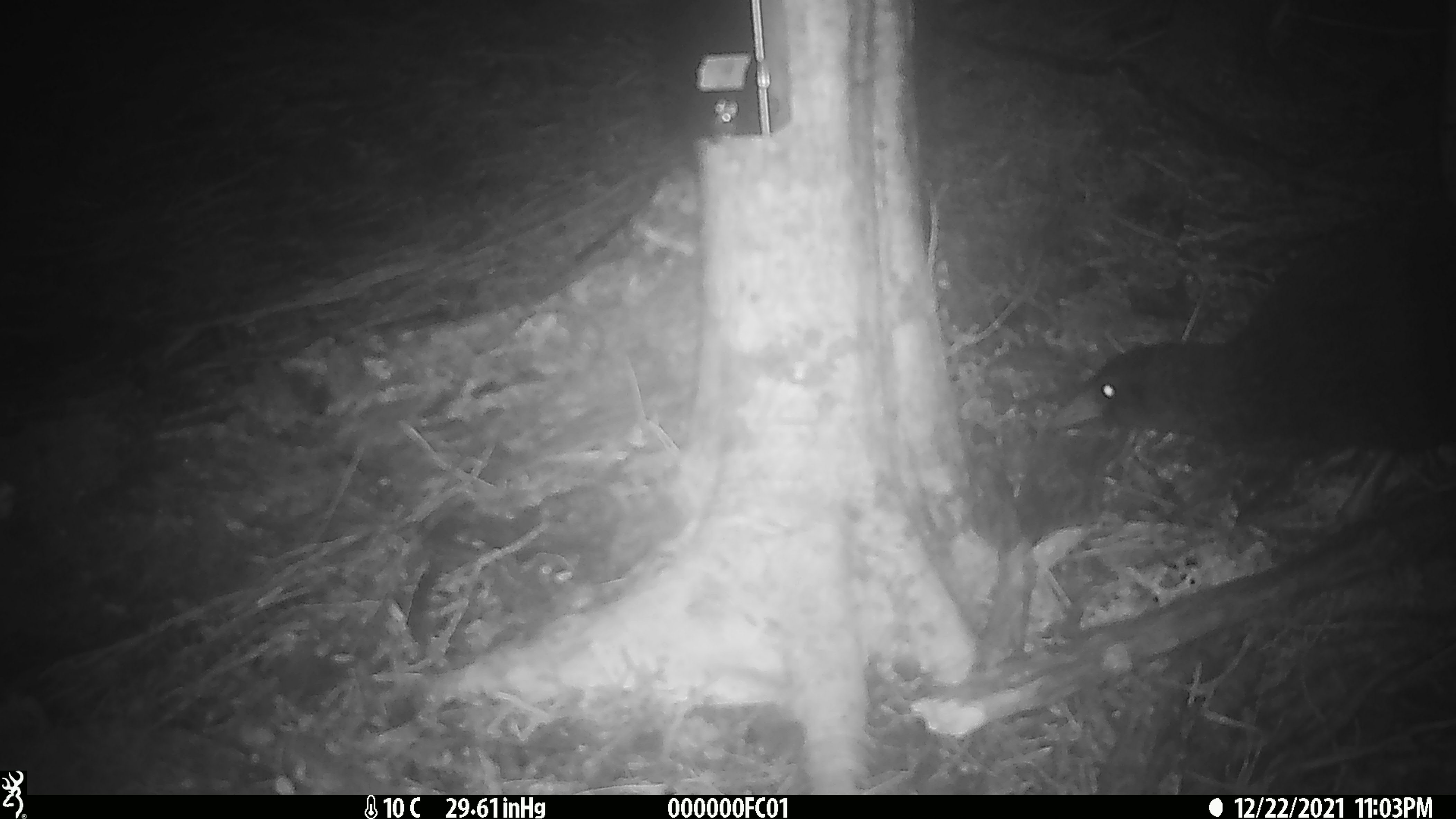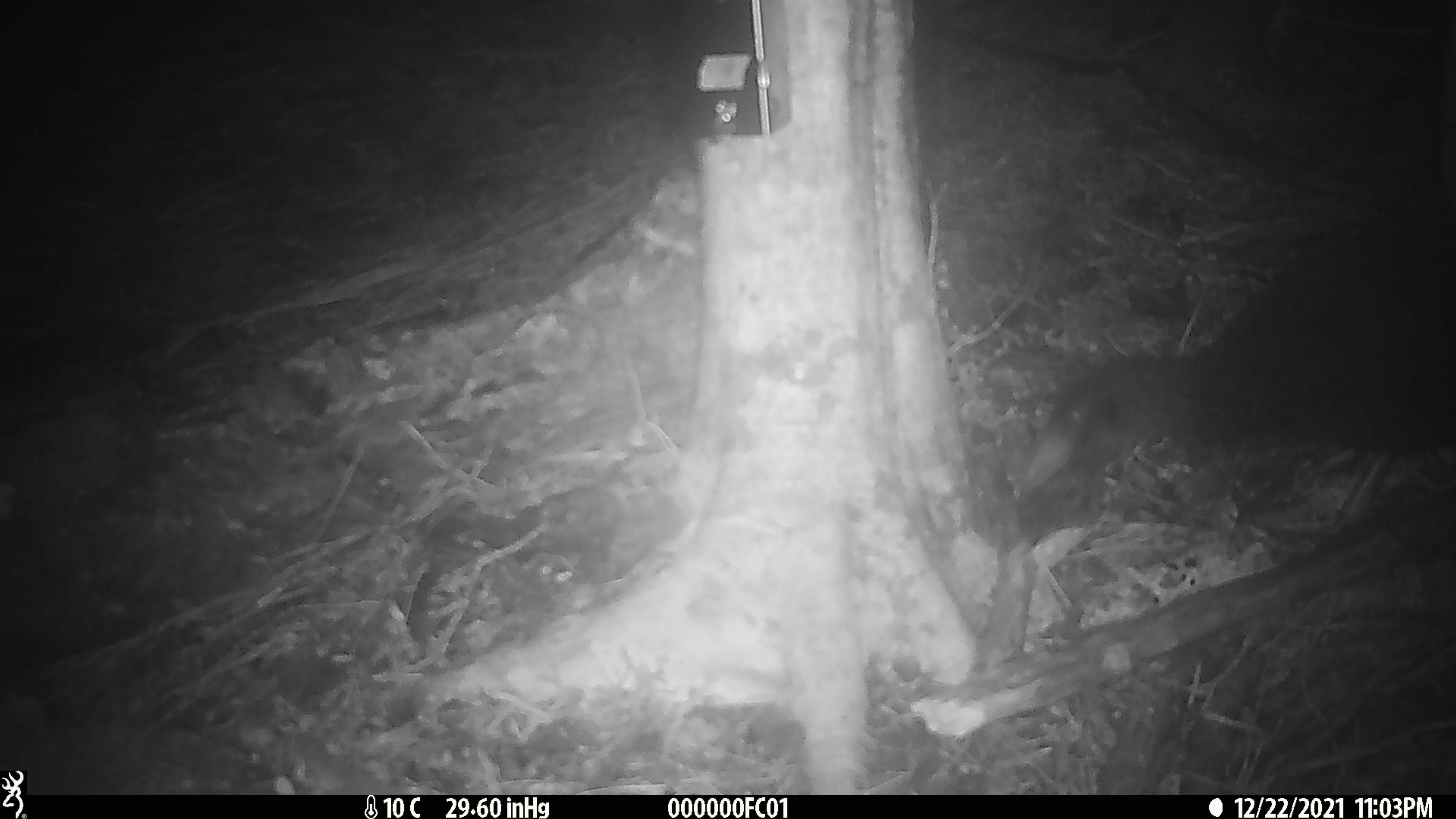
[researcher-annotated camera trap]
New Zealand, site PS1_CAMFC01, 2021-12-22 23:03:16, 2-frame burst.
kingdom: Animalia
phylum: Chordata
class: Aves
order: Gruiformes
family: Rallidae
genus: Gallirallus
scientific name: Gallirallus australis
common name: weka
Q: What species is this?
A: Weka (Gallirallus australis).